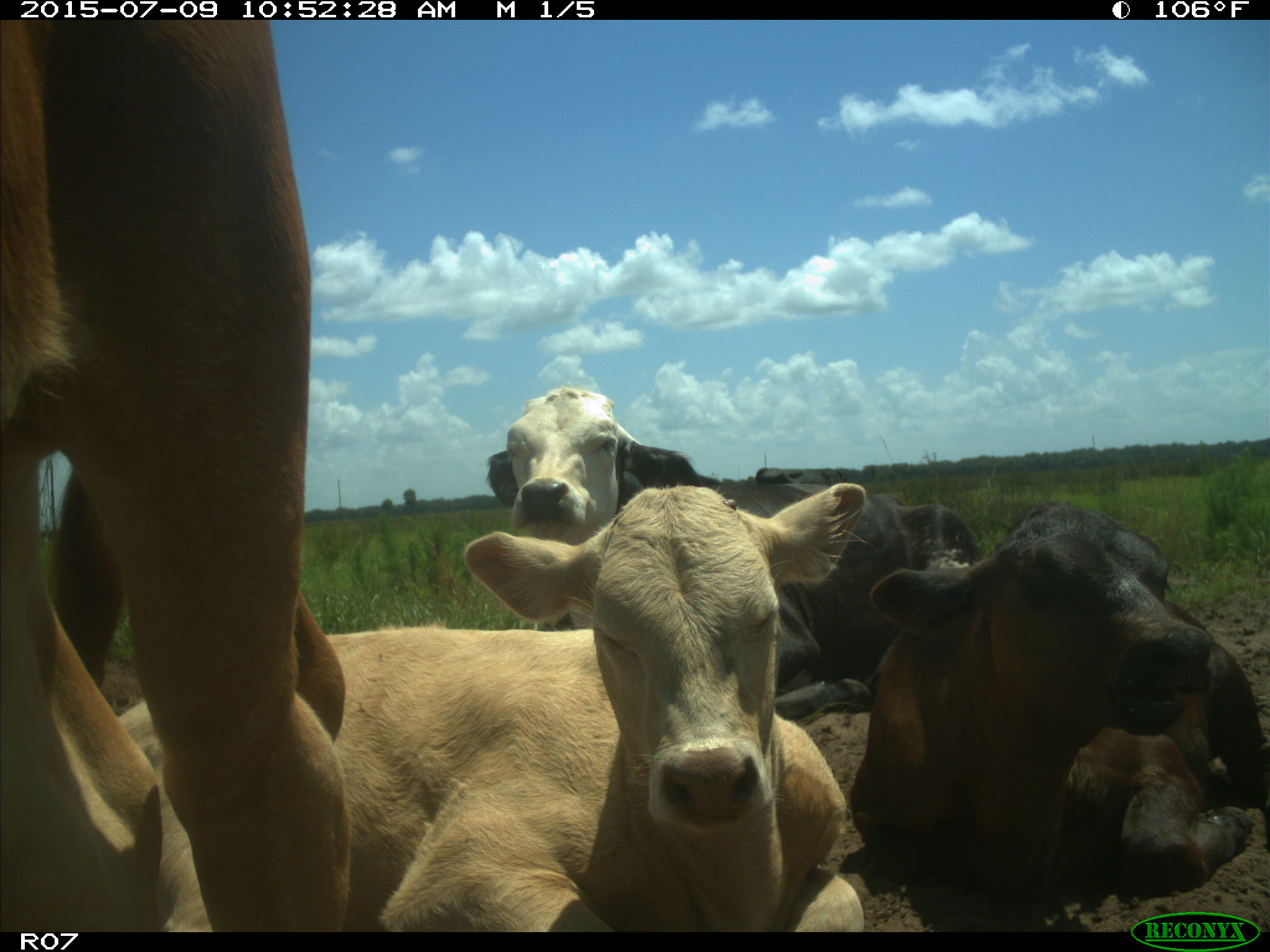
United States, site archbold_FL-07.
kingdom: Animalia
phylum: Chordata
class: Mammalia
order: Artiodactyla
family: Bovidae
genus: Bos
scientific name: Bos taurus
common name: domestic cow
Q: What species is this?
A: Bos taurus (domestic cow).